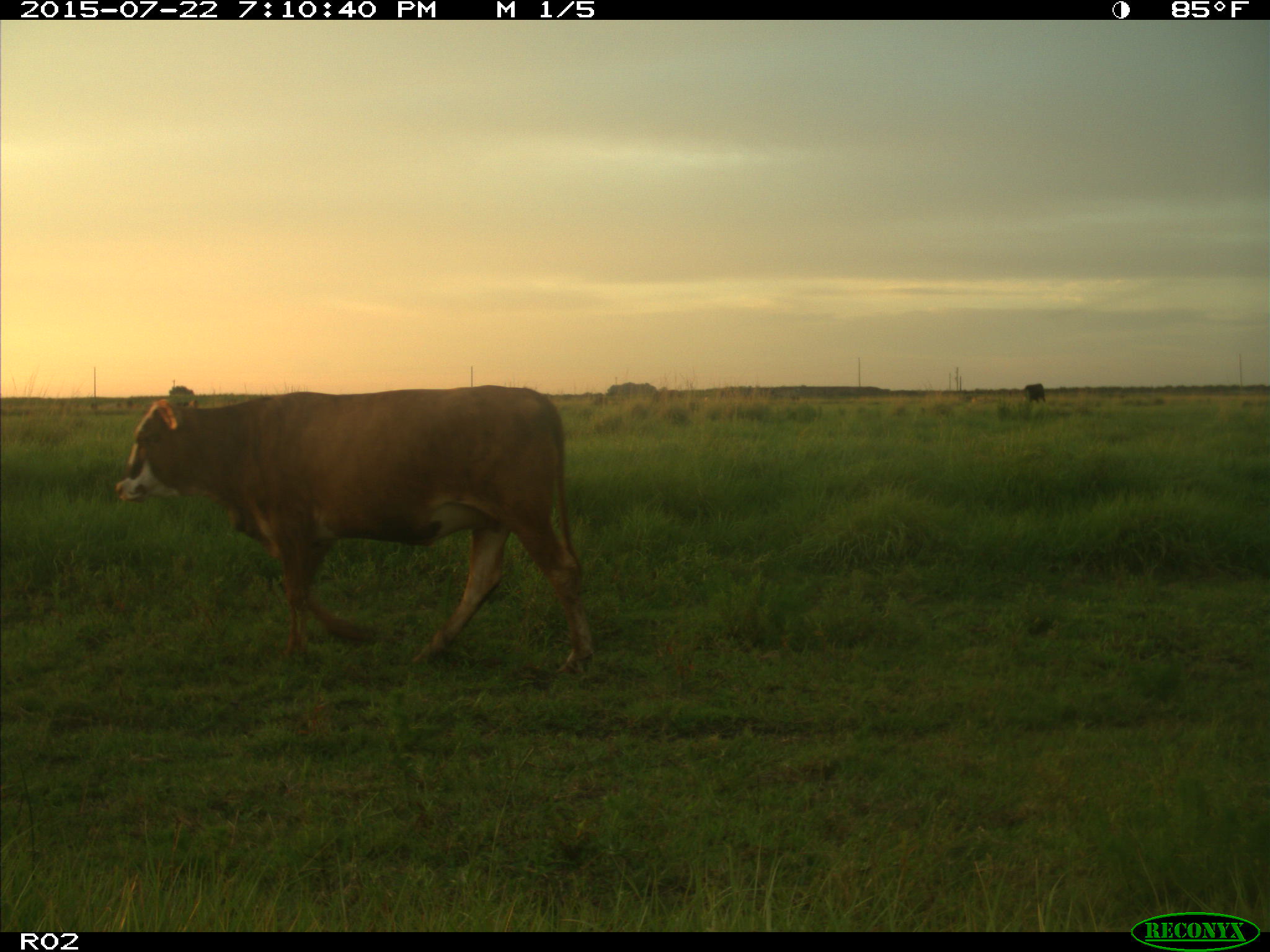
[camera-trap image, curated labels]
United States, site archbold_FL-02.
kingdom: Animalia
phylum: Chordata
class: Mammalia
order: Artiodactyla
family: Bovidae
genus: Bos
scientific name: Bos taurus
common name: domestic cow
Bos taurus (domestic cow).